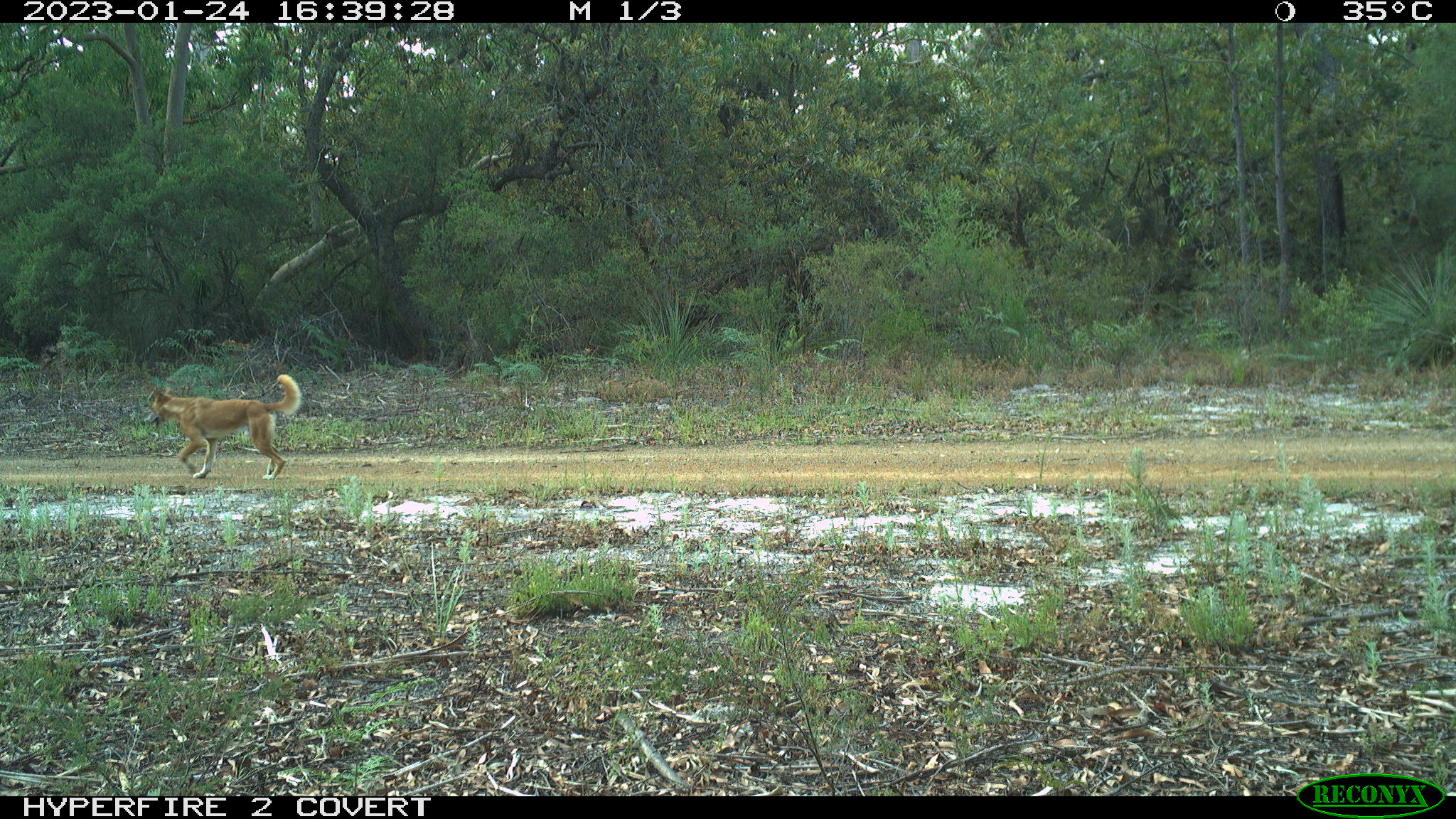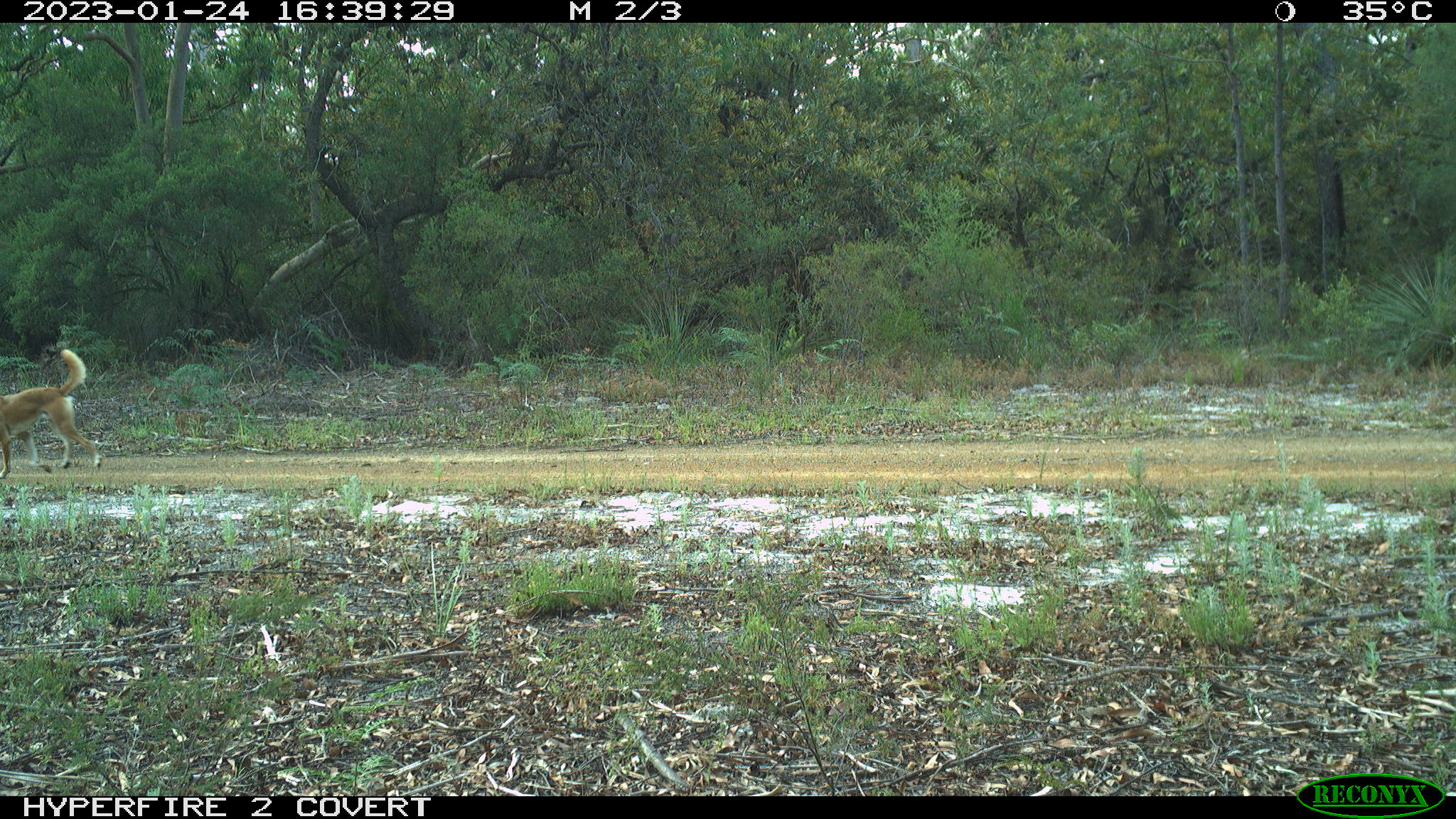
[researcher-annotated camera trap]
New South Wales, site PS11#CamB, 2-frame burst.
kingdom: Animalia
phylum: Chordata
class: Mammalia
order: Carnivora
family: Canidae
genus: Canis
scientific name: Canis familiaris dingo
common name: dingo